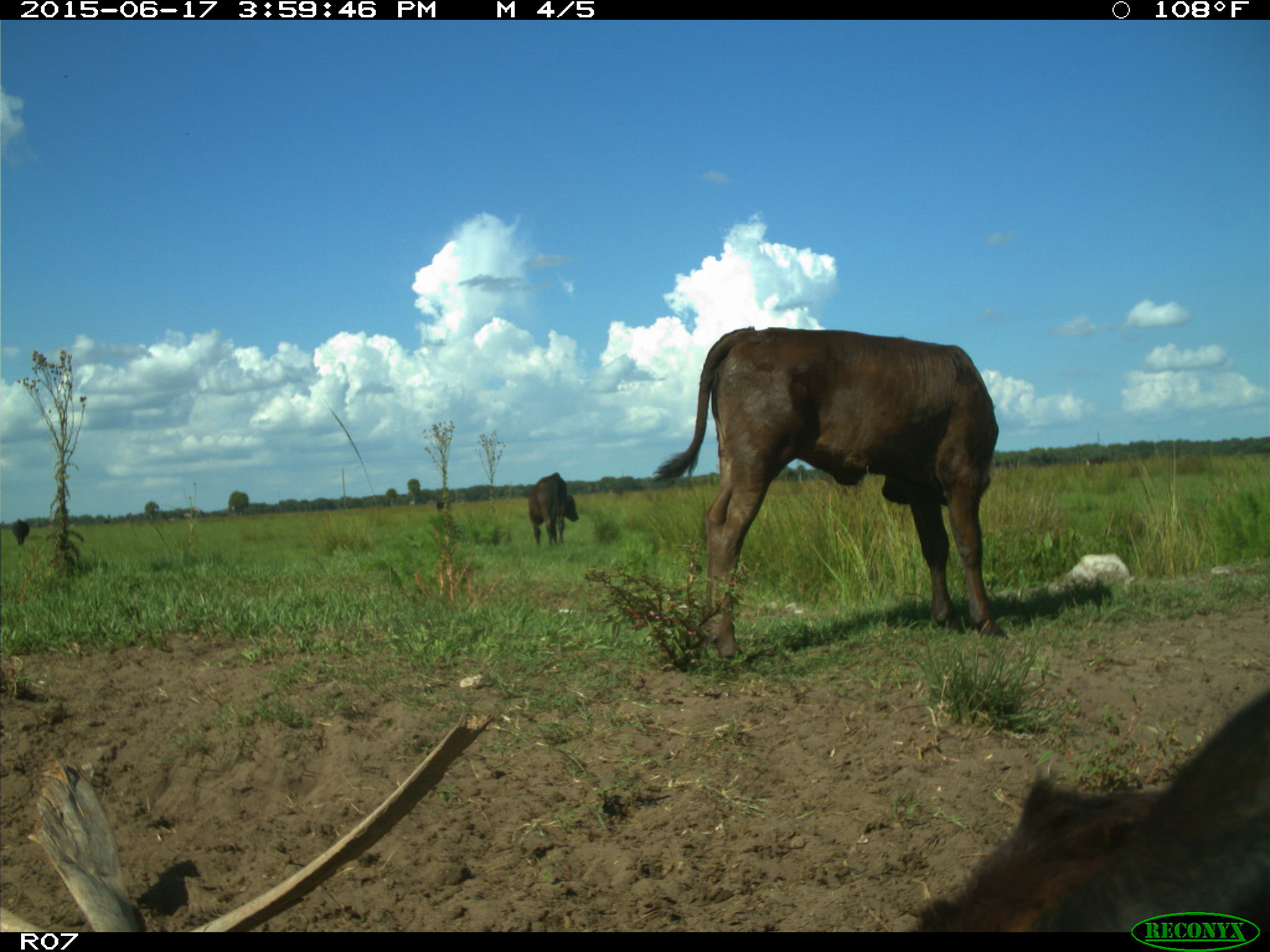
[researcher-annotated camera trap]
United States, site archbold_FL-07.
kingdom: Animalia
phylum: Chordata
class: Mammalia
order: Artiodactyla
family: Bovidae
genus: Bos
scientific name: Bos taurus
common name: domestic cow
Bos taurus (domestic cow).